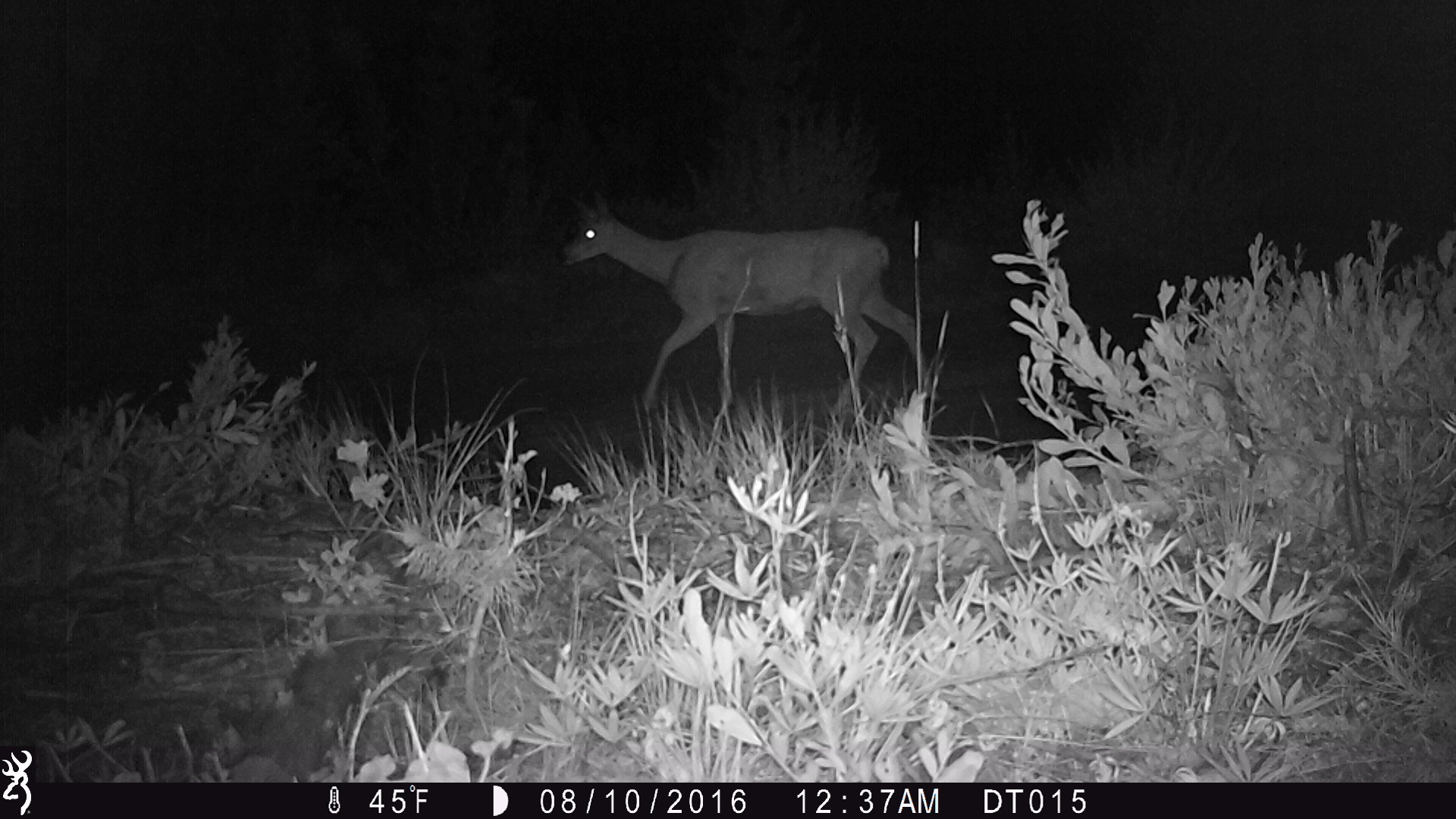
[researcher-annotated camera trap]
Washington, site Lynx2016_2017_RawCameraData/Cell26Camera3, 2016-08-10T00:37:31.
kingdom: Animalia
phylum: Chordata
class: Mammalia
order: Artiodactyla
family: Cervidae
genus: Odocoileus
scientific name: Odocoileus hemionus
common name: mule deer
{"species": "Odocoileus hemionus (mule deer)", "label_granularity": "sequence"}